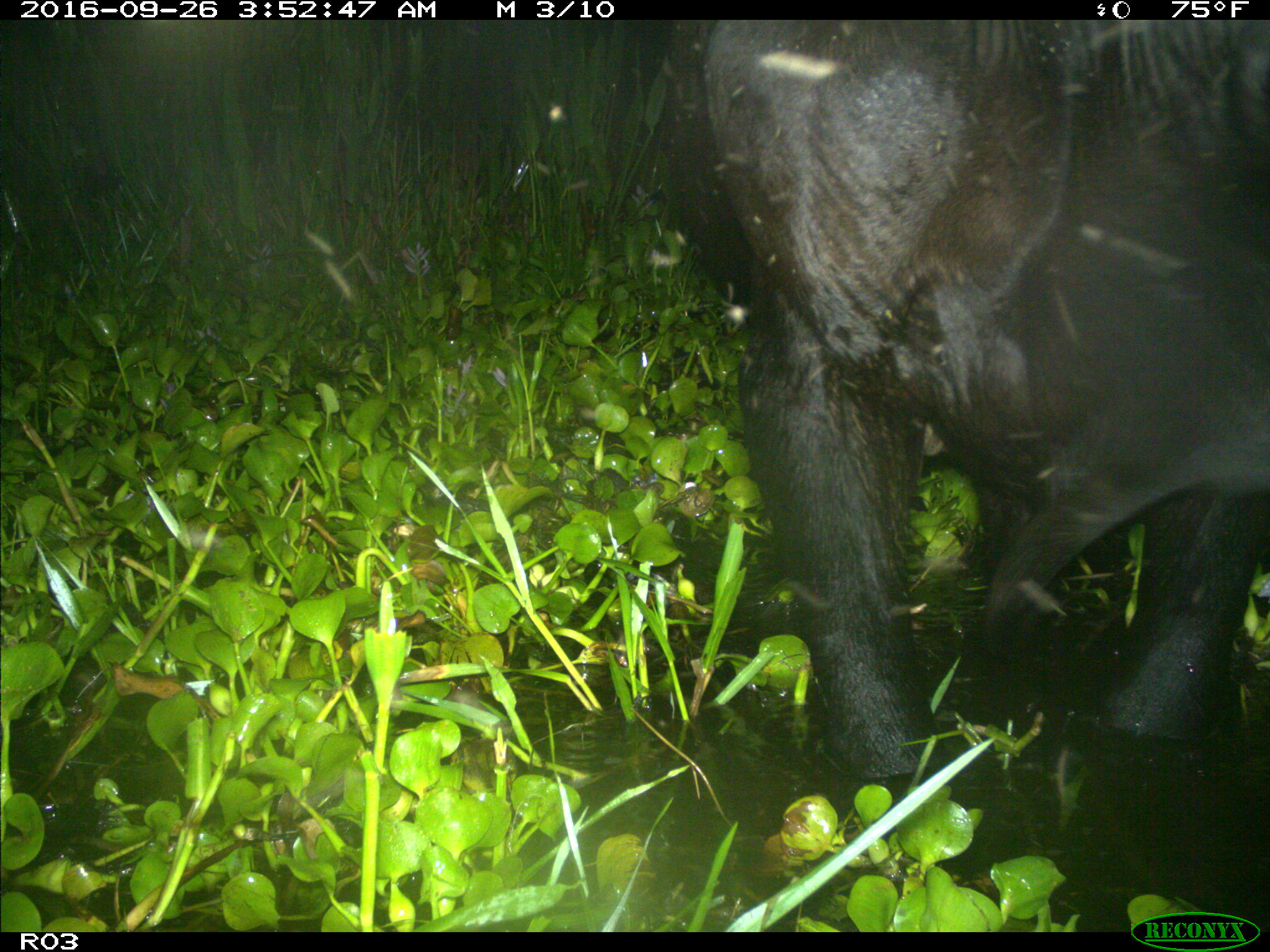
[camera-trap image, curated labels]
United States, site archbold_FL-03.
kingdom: Animalia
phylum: Chordata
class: Mammalia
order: Artiodactyla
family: Bovidae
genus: Bos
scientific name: Bos taurus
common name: domestic cow